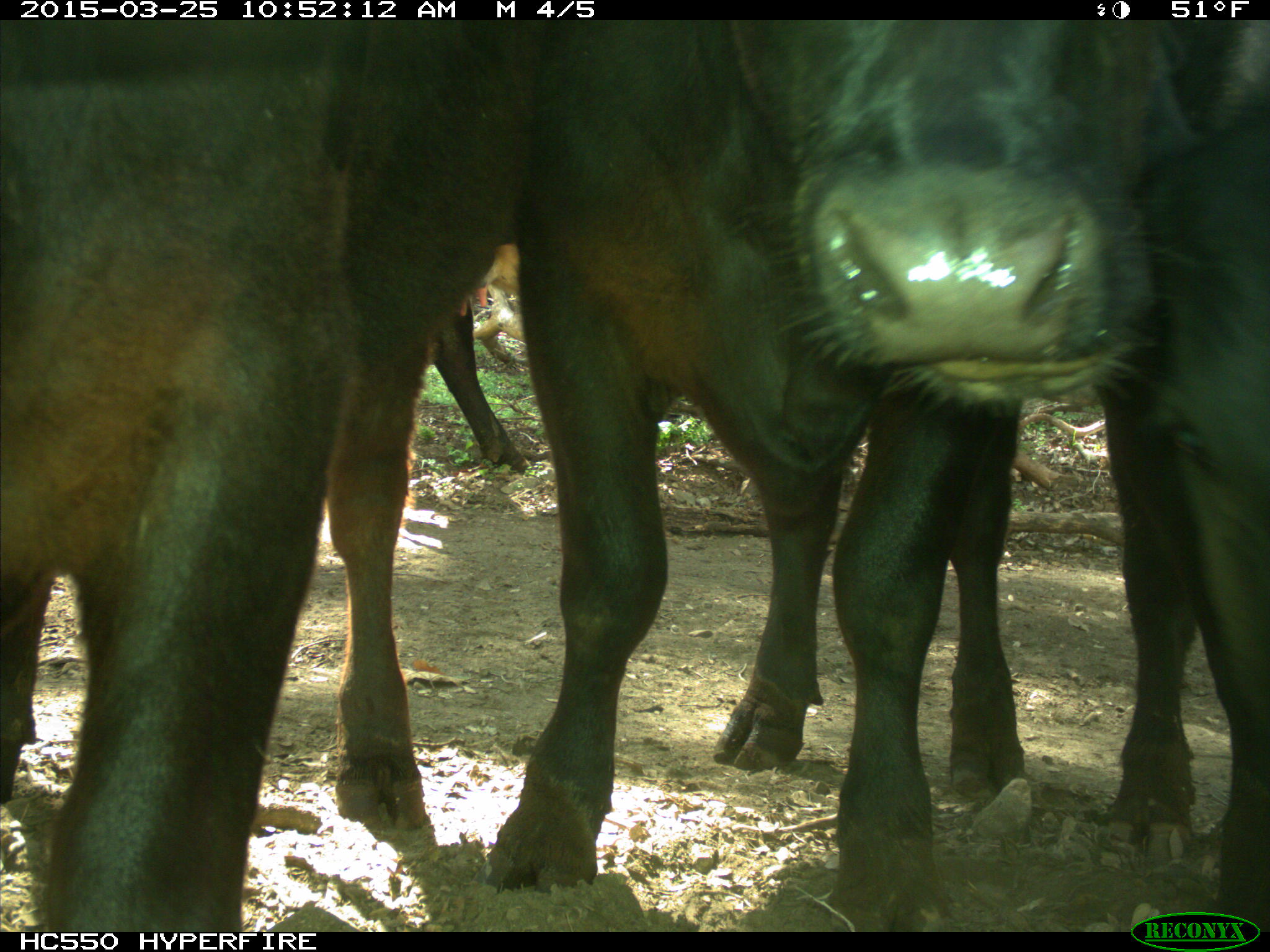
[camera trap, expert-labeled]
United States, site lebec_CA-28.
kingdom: Animalia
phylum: Chordata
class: Mammalia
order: Artiodactyla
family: Bovidae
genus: Bos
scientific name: Bos taurus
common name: domestic cow